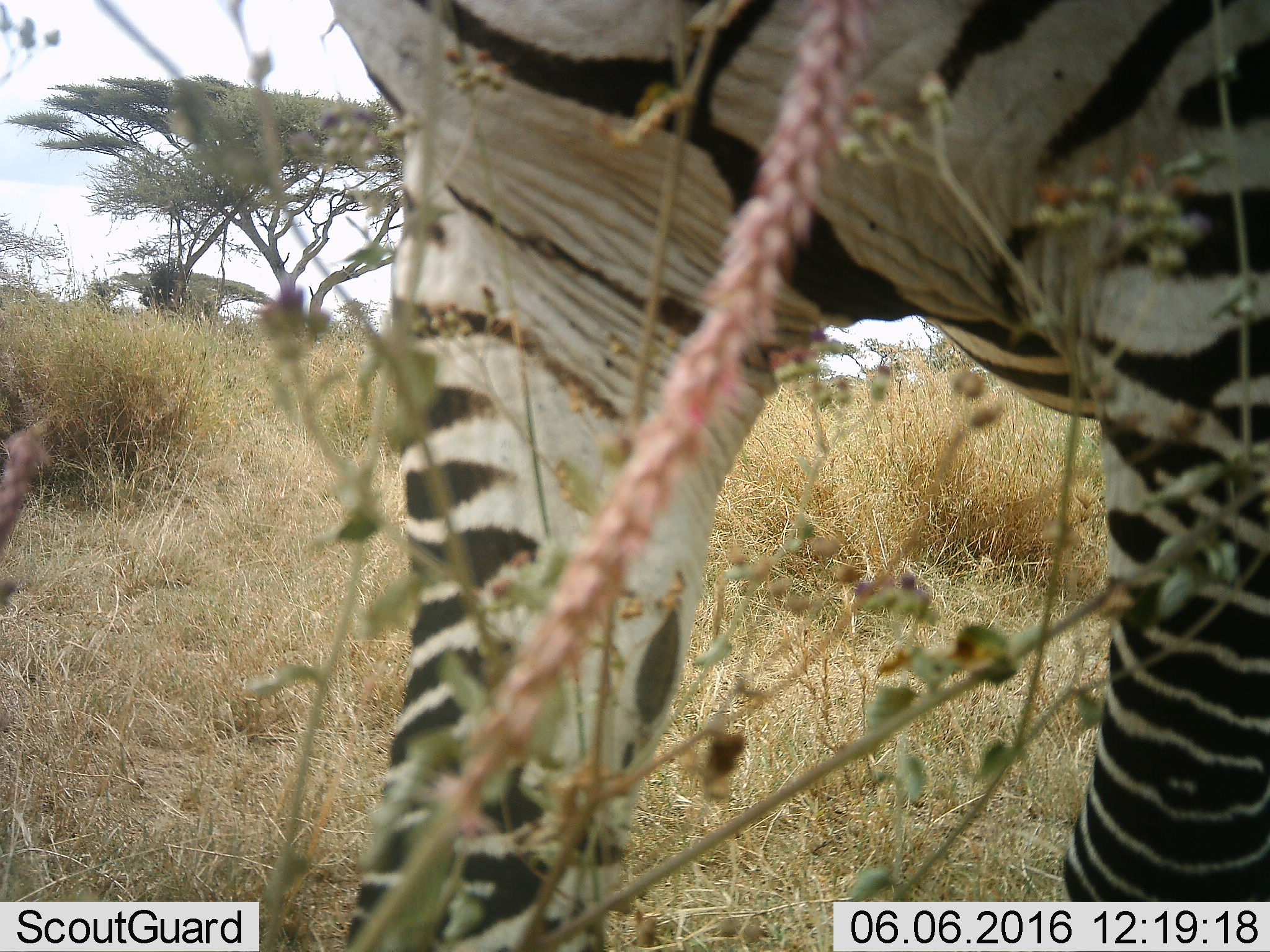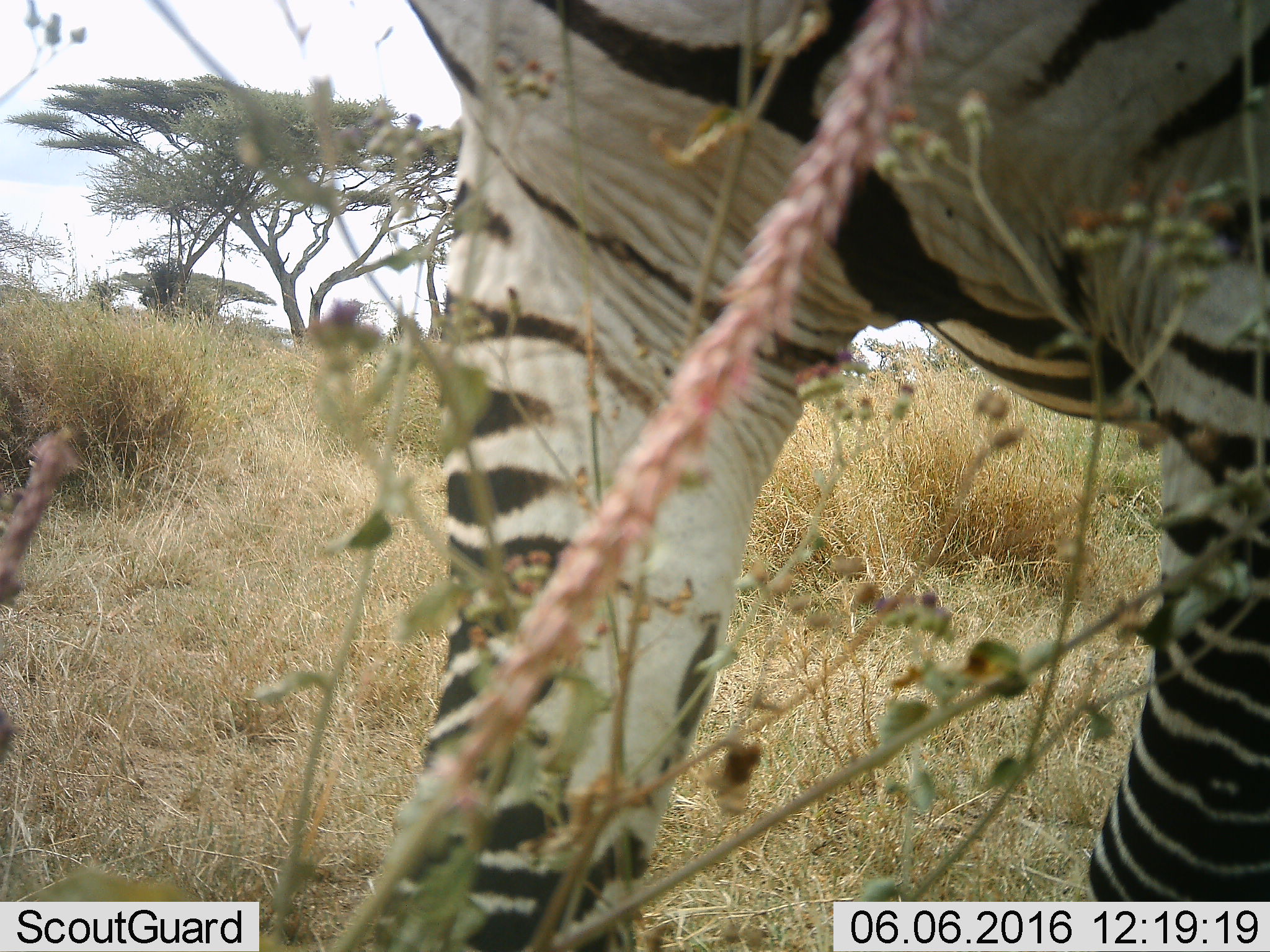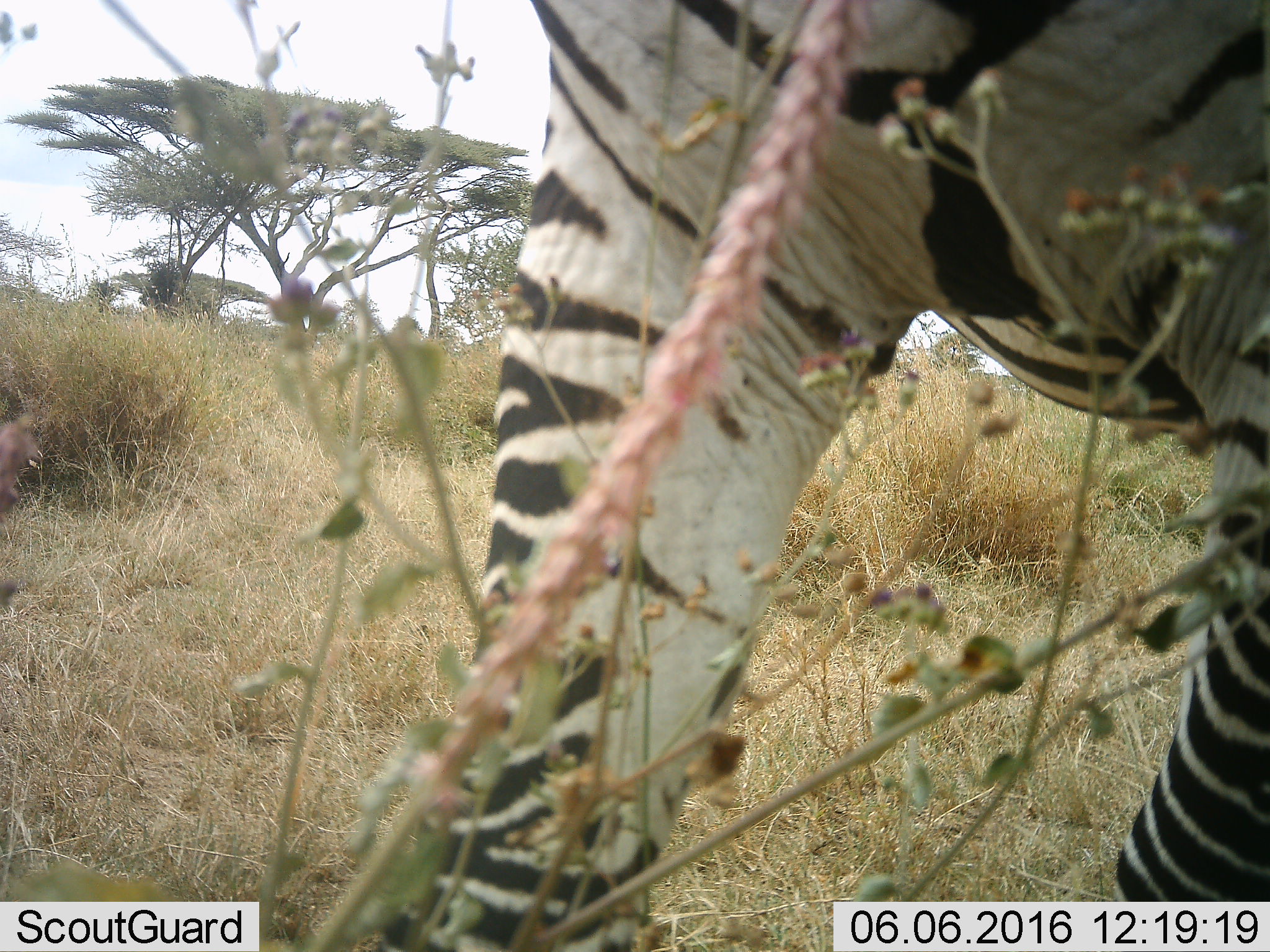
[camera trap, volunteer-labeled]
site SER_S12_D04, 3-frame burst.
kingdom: Animalia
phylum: Chordata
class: Mammalia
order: Perissodactyla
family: Equidae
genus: Equus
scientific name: Equus quagga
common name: plains zebra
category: zebraplains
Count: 1.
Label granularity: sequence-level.